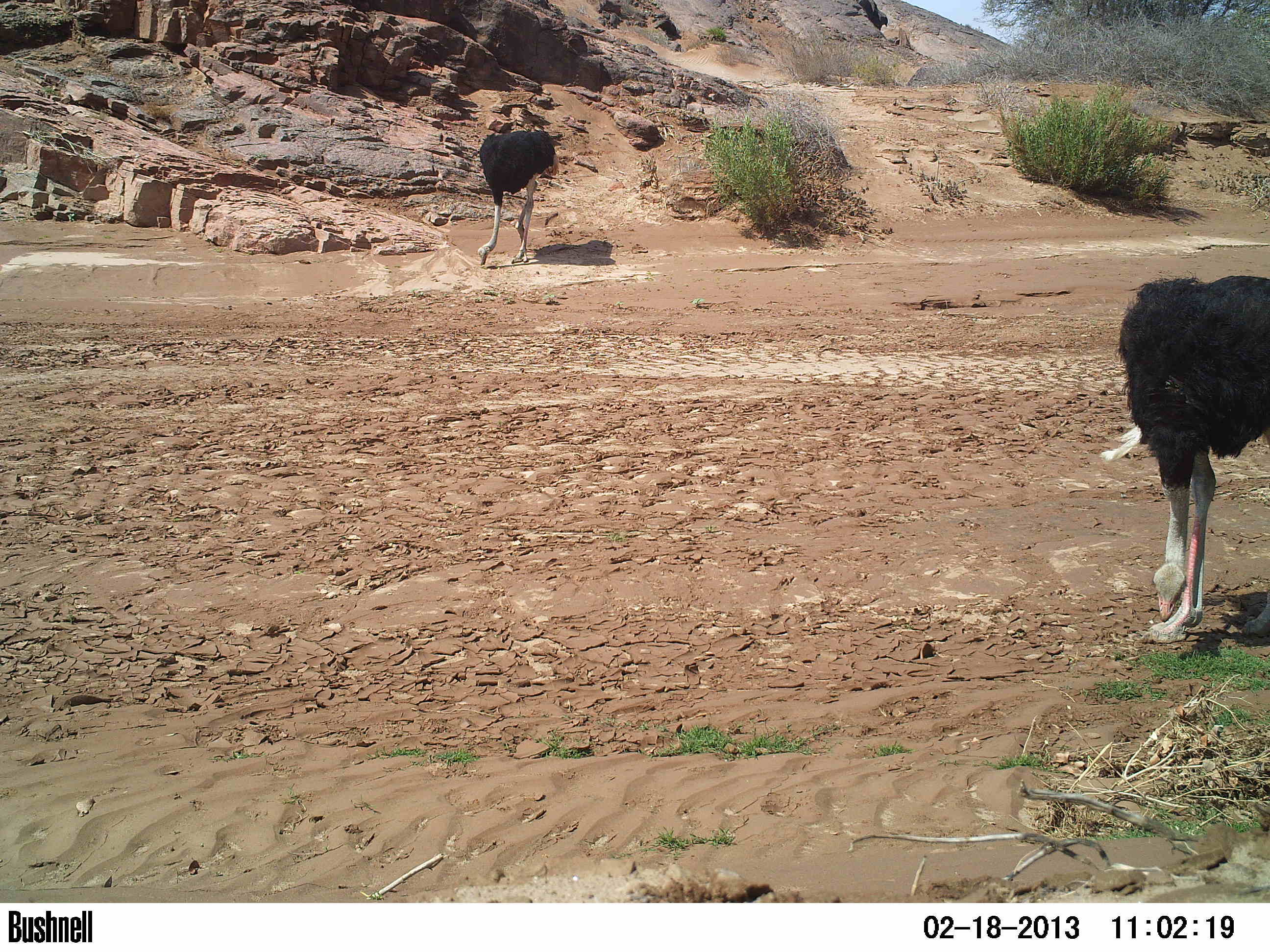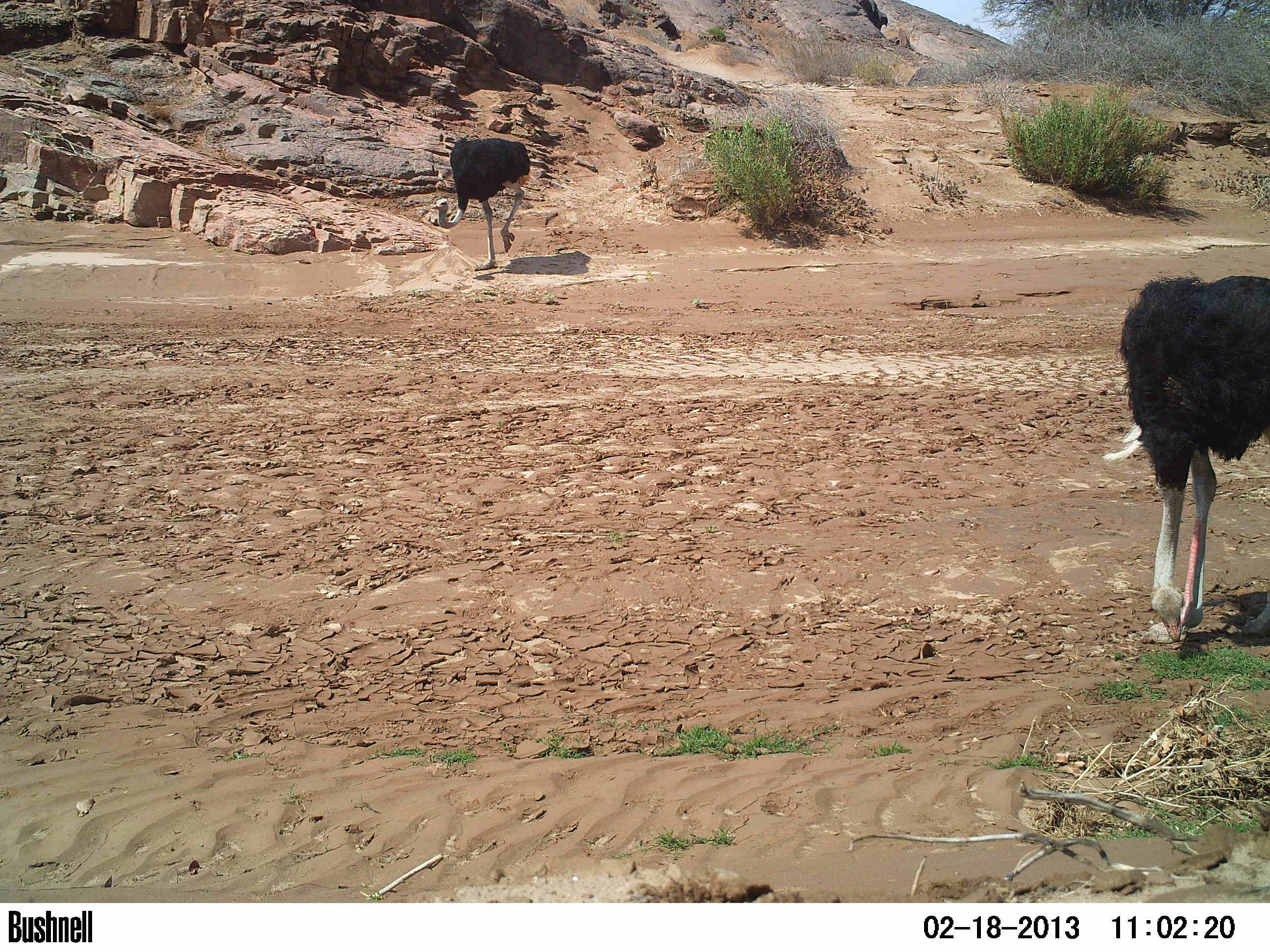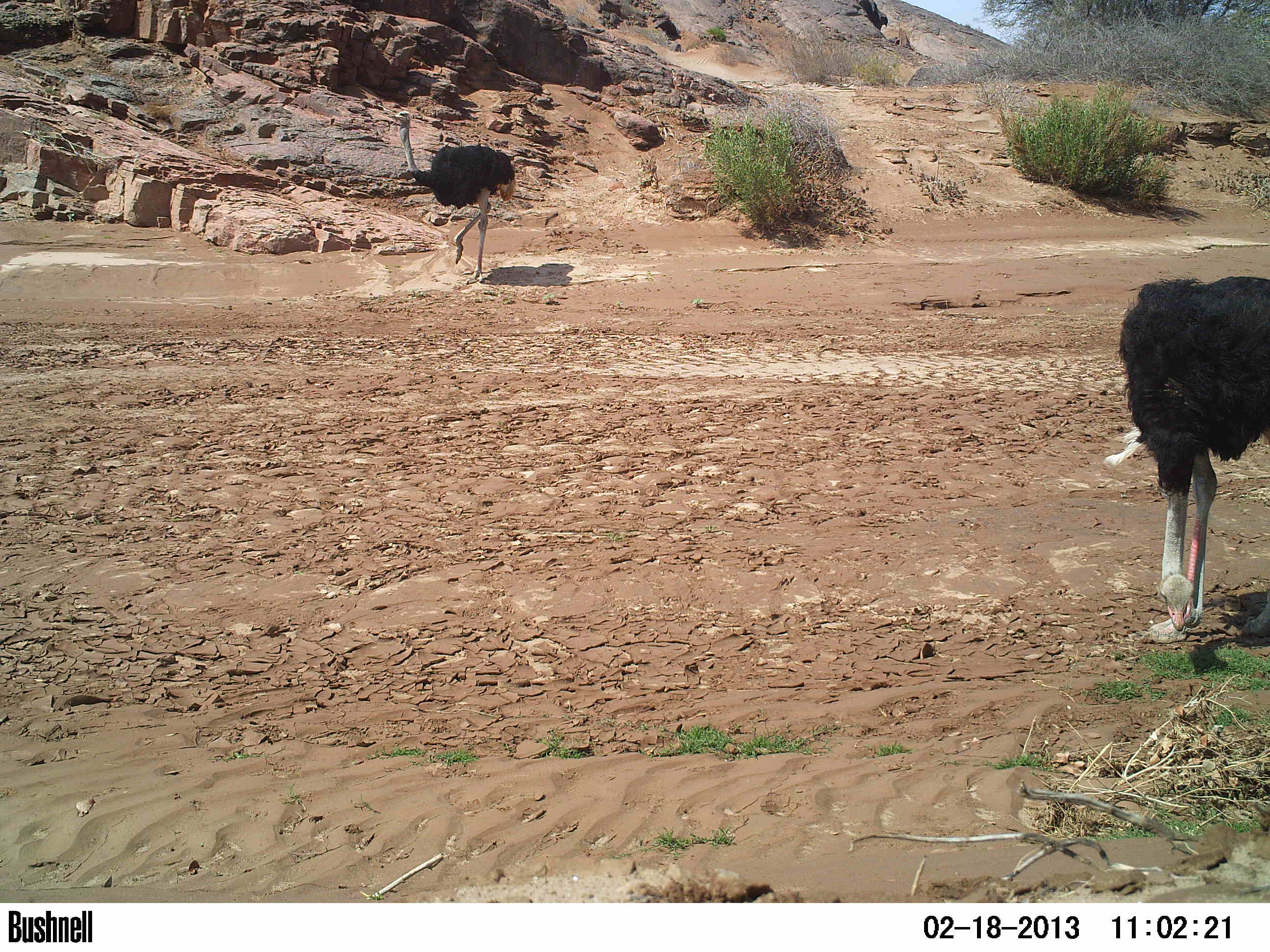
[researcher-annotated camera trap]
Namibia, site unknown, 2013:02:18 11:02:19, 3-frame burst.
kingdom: Animalia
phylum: Chordata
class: Aves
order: Struthioniformes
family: Struthionidae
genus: Struthio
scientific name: Struthio camelus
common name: common ostrich